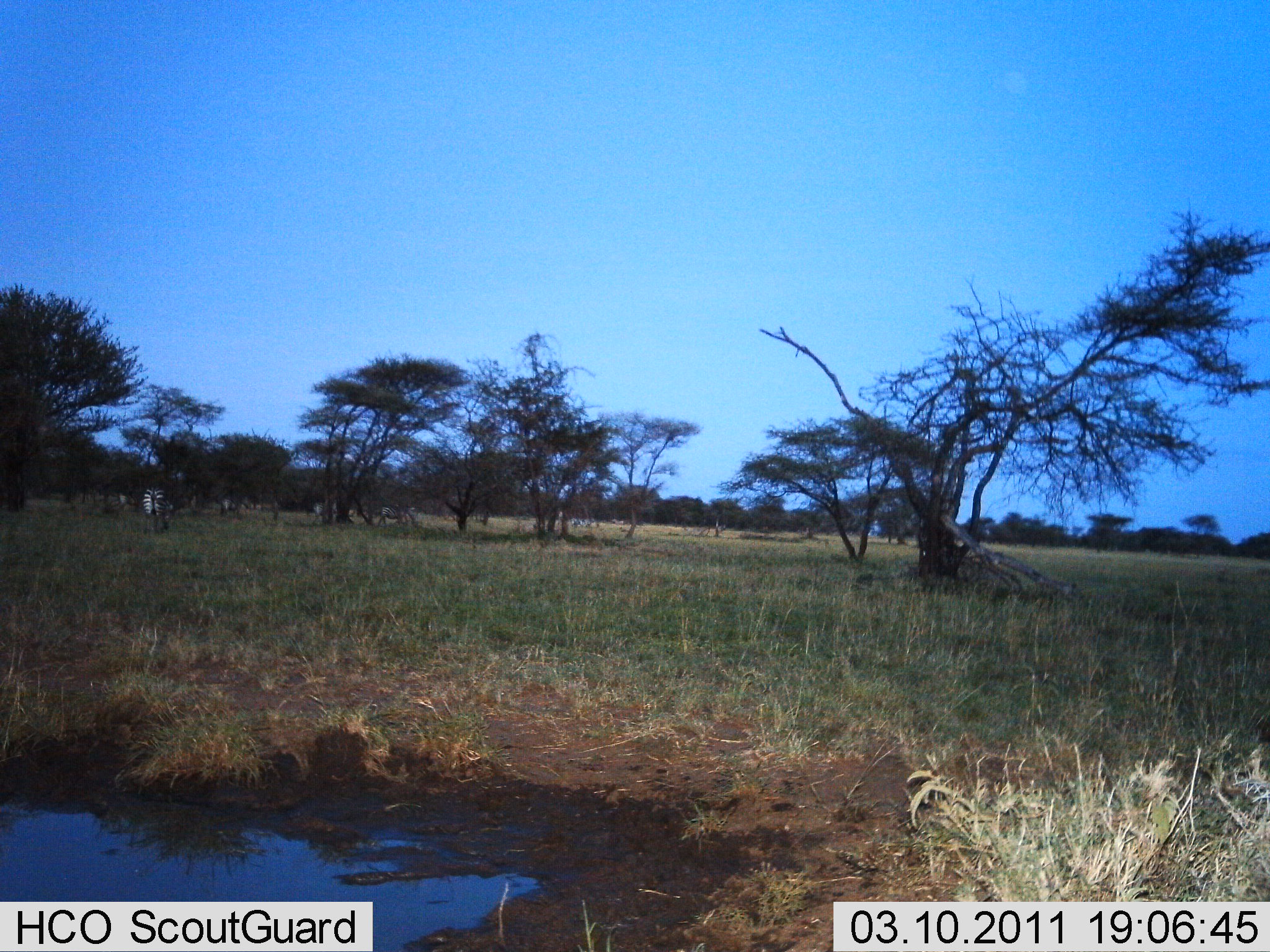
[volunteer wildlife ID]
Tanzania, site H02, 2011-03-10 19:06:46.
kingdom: Animalia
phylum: Chordata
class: Mammalia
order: Perissodactyla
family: Equidae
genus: Equus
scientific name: Equus quagga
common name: plains zebra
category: zebra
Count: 3.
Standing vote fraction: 79%.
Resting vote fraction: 0%.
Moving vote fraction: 7%.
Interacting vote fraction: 0%.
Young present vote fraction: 0%.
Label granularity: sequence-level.